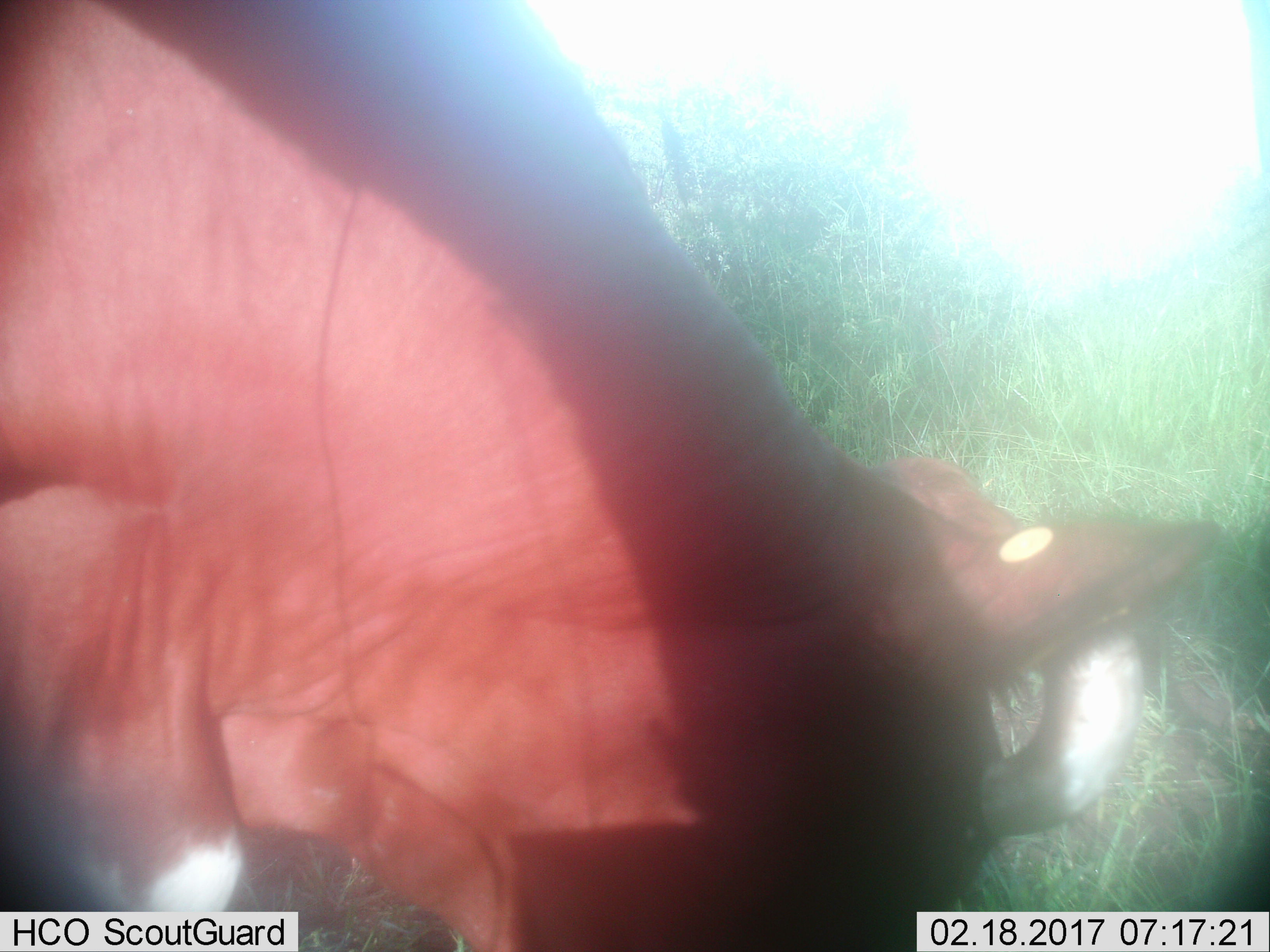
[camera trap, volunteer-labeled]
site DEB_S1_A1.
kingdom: Animalia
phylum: Chordata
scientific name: Vertebrata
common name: domestic animal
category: domesticanimal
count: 1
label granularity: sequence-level